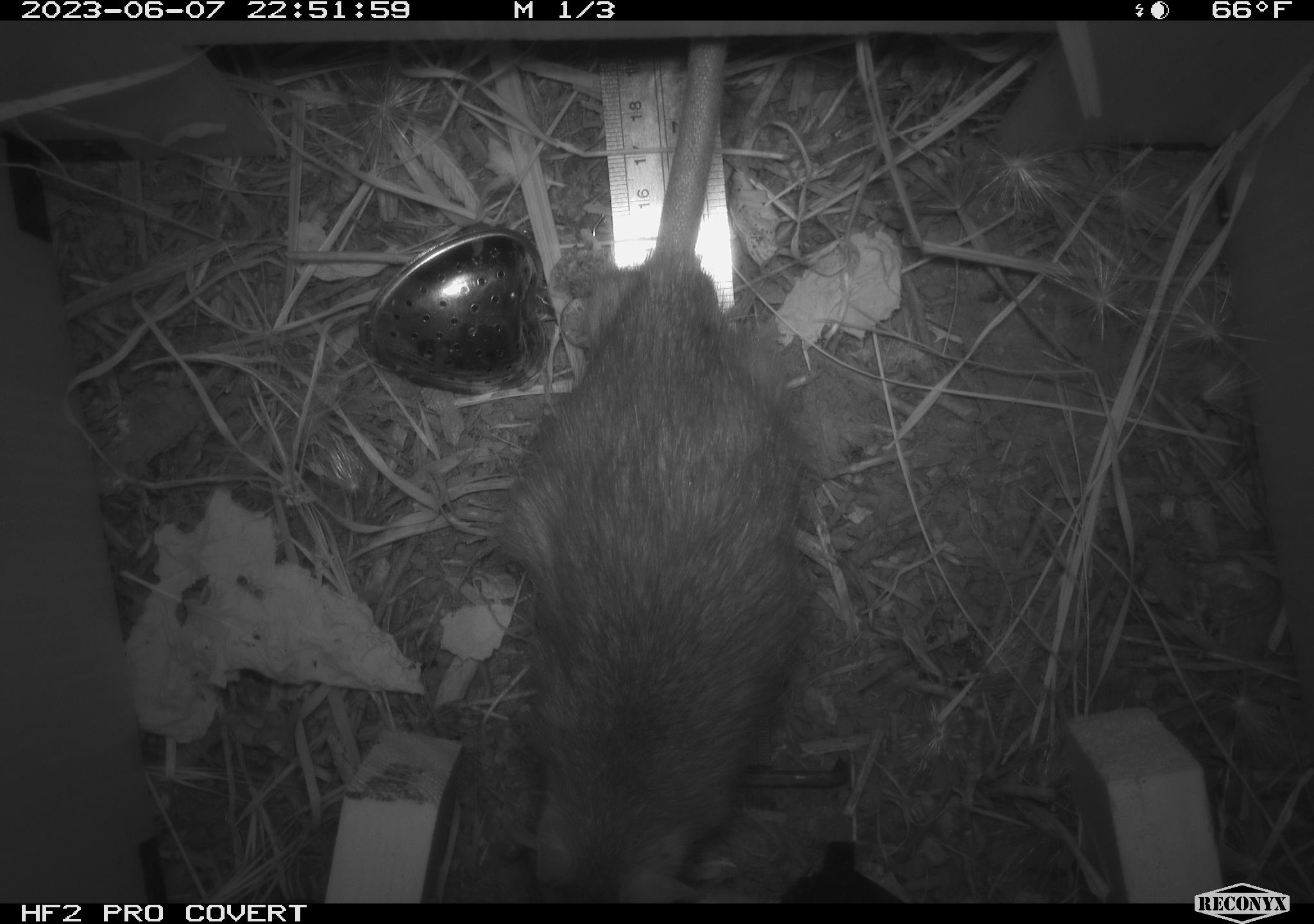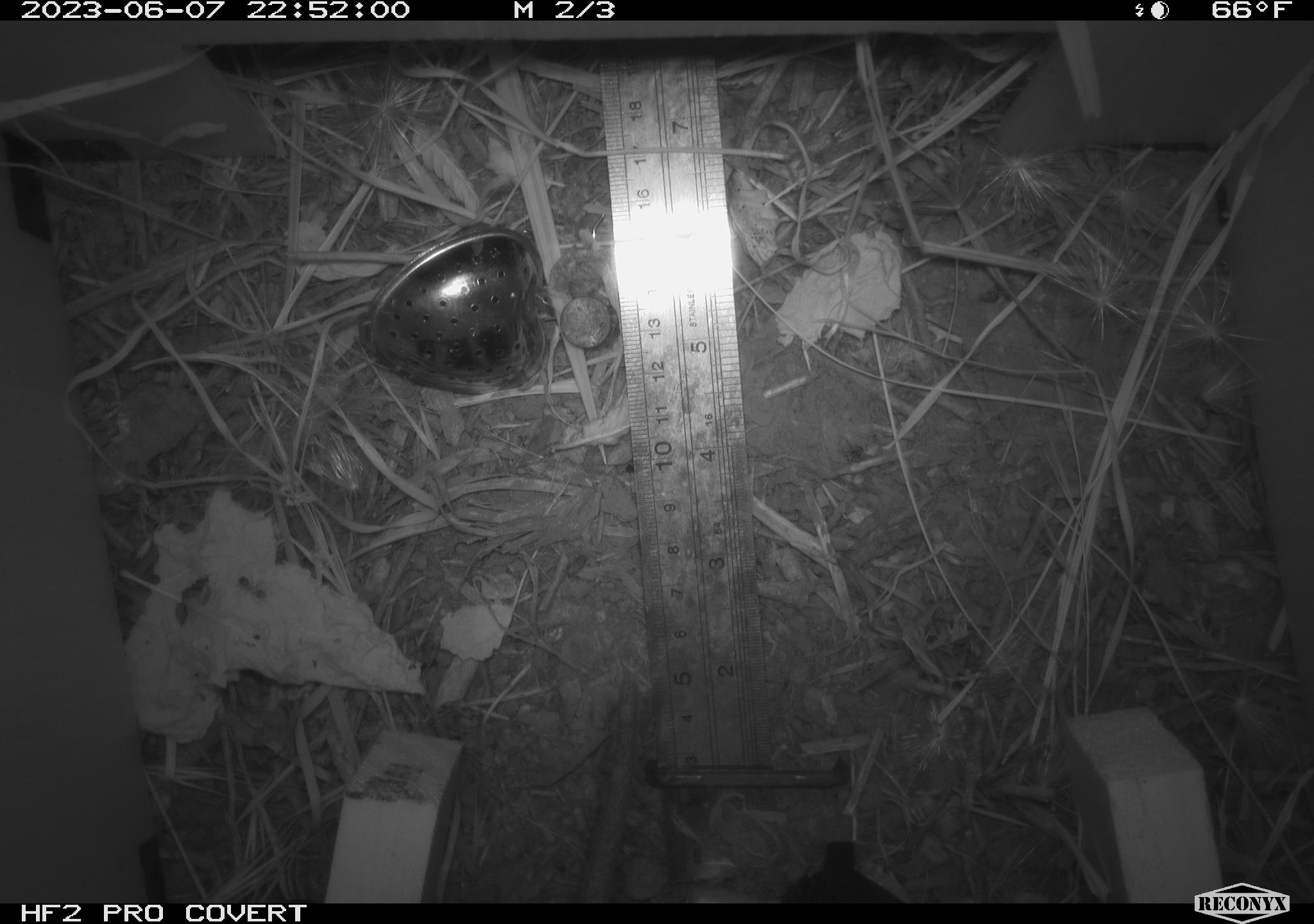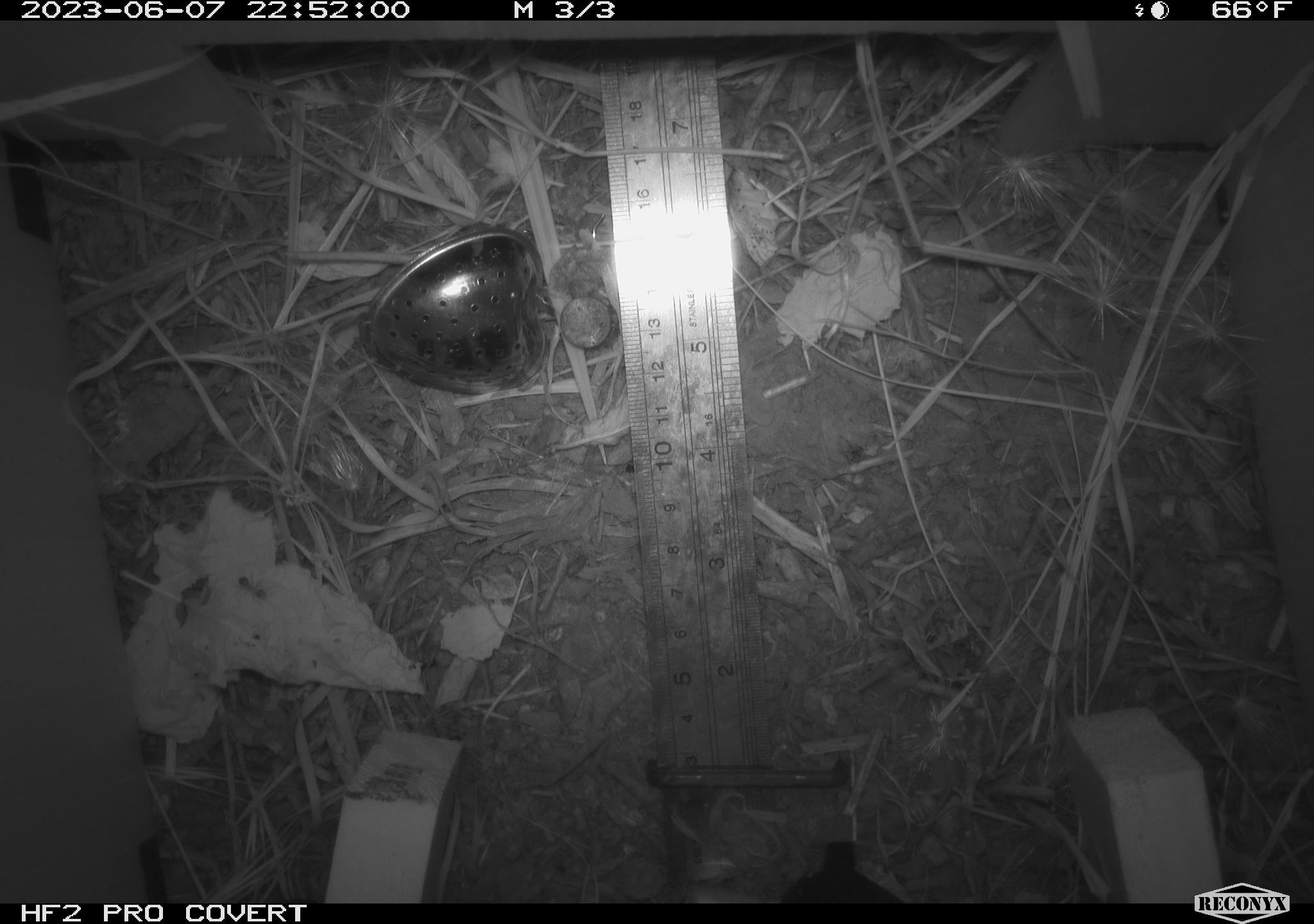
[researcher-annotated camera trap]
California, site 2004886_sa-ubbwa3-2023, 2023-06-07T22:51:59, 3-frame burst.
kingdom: Animalia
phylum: Chordata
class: Mammalia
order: Rodentia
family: Muridae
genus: Rattus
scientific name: Rattus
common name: rat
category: rattus species